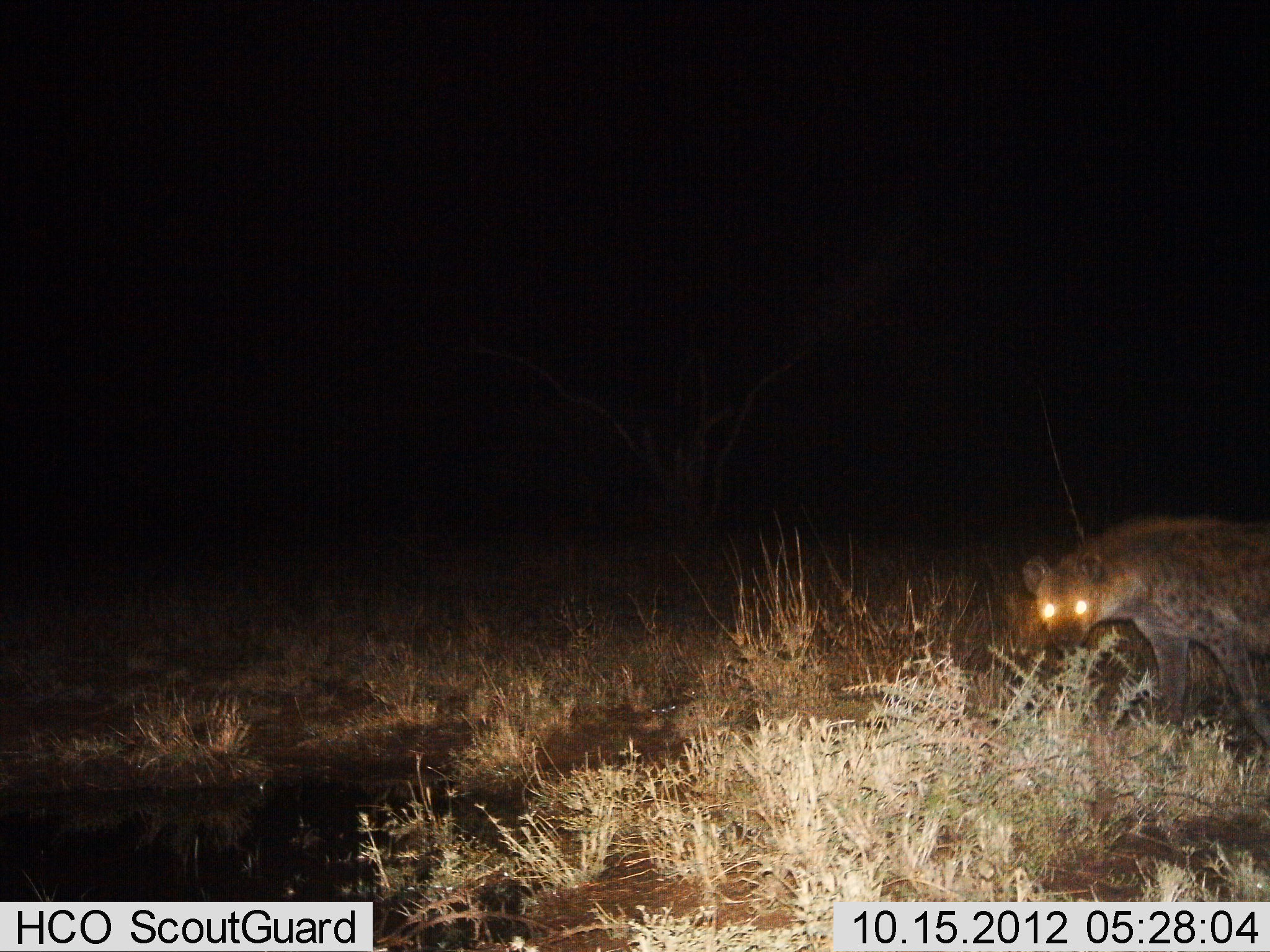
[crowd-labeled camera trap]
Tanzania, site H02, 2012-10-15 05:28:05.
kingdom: Animalia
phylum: Chordata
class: Mammalia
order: Carnivora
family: Hyaenidae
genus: Crocuta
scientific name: Crocuta crocuta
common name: spotted hyena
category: hyenaspotted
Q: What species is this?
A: Hyenaspotted (spotted hyena) (Crocuta crocuta).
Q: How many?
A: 1.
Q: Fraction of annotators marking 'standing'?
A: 70%.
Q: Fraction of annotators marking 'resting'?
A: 0%.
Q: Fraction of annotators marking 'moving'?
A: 40%.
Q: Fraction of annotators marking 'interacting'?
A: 0%.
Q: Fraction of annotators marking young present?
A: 0%.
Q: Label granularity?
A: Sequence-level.